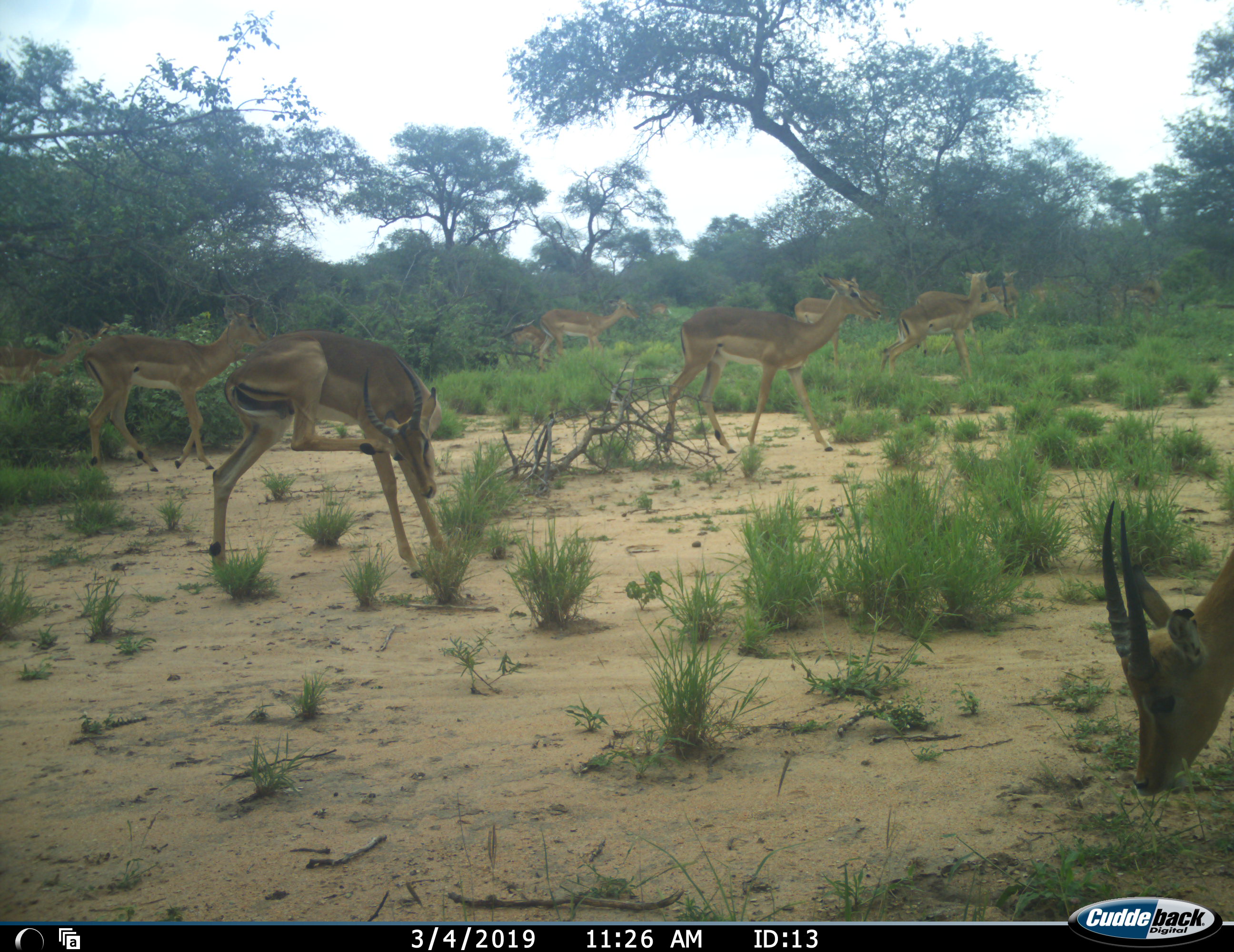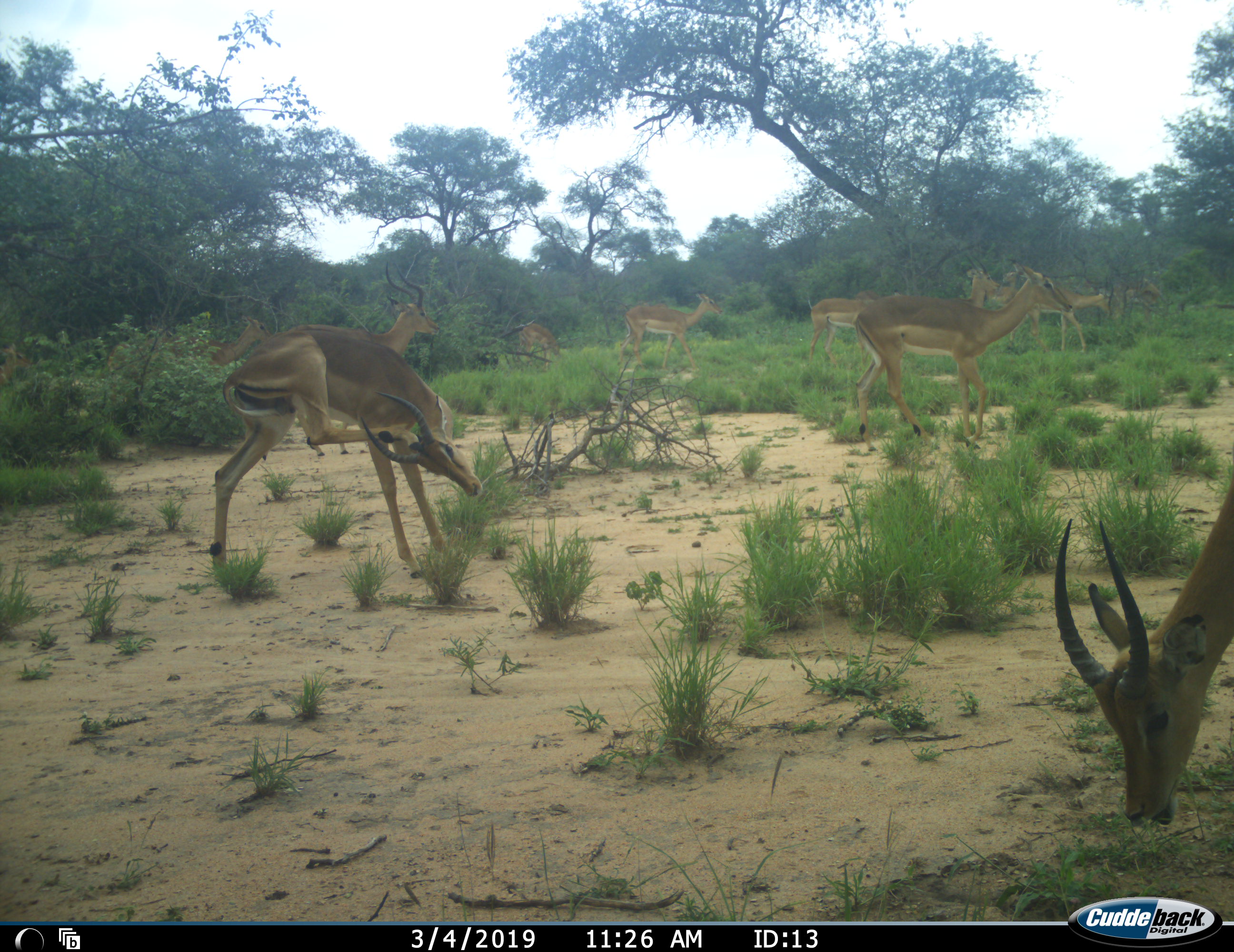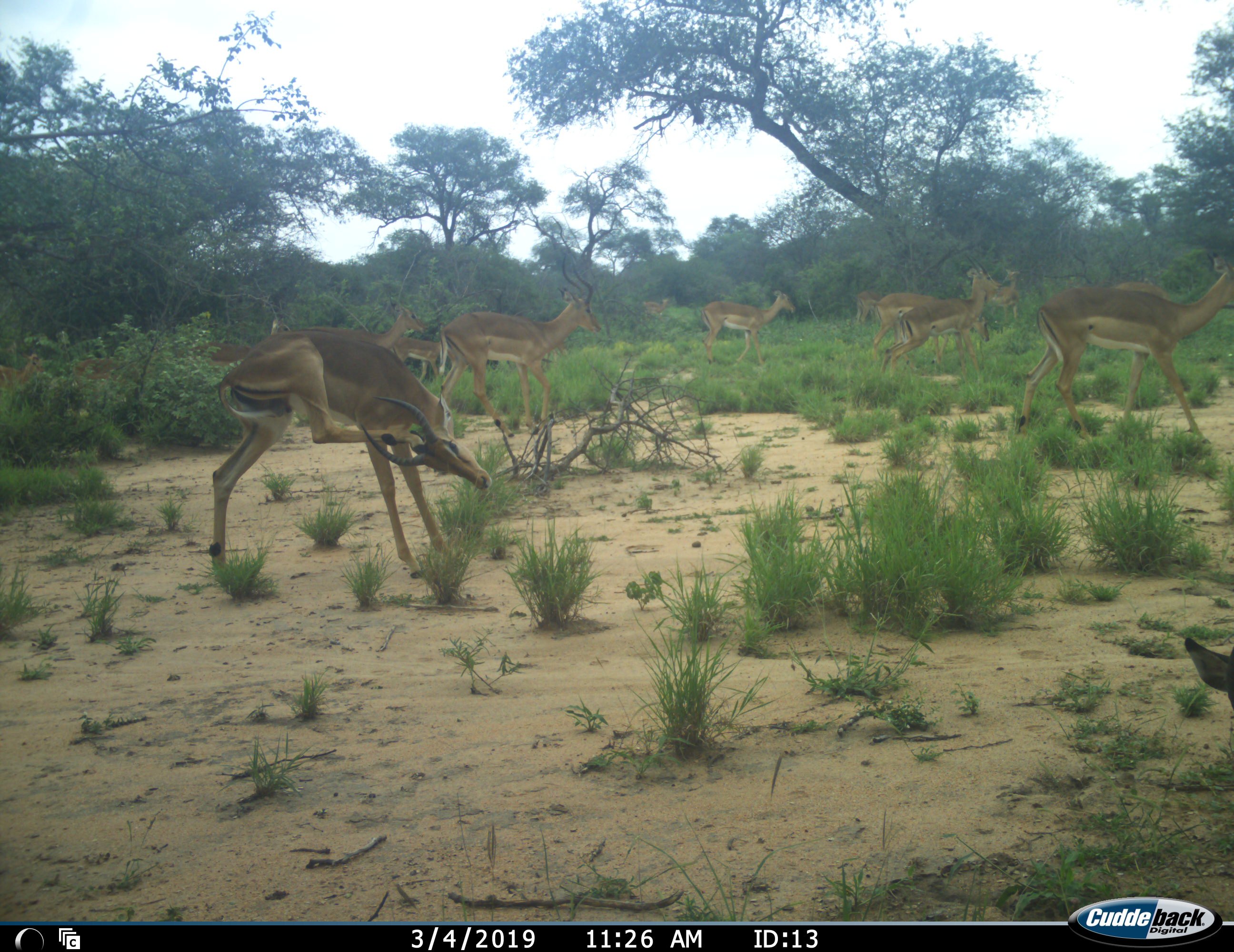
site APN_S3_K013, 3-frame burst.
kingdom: Animalia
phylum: Chordata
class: Mammalia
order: Artiodactyla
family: Bovidae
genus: Aepyceros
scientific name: Aepyceros melampus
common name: impala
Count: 11-50.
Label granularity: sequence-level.